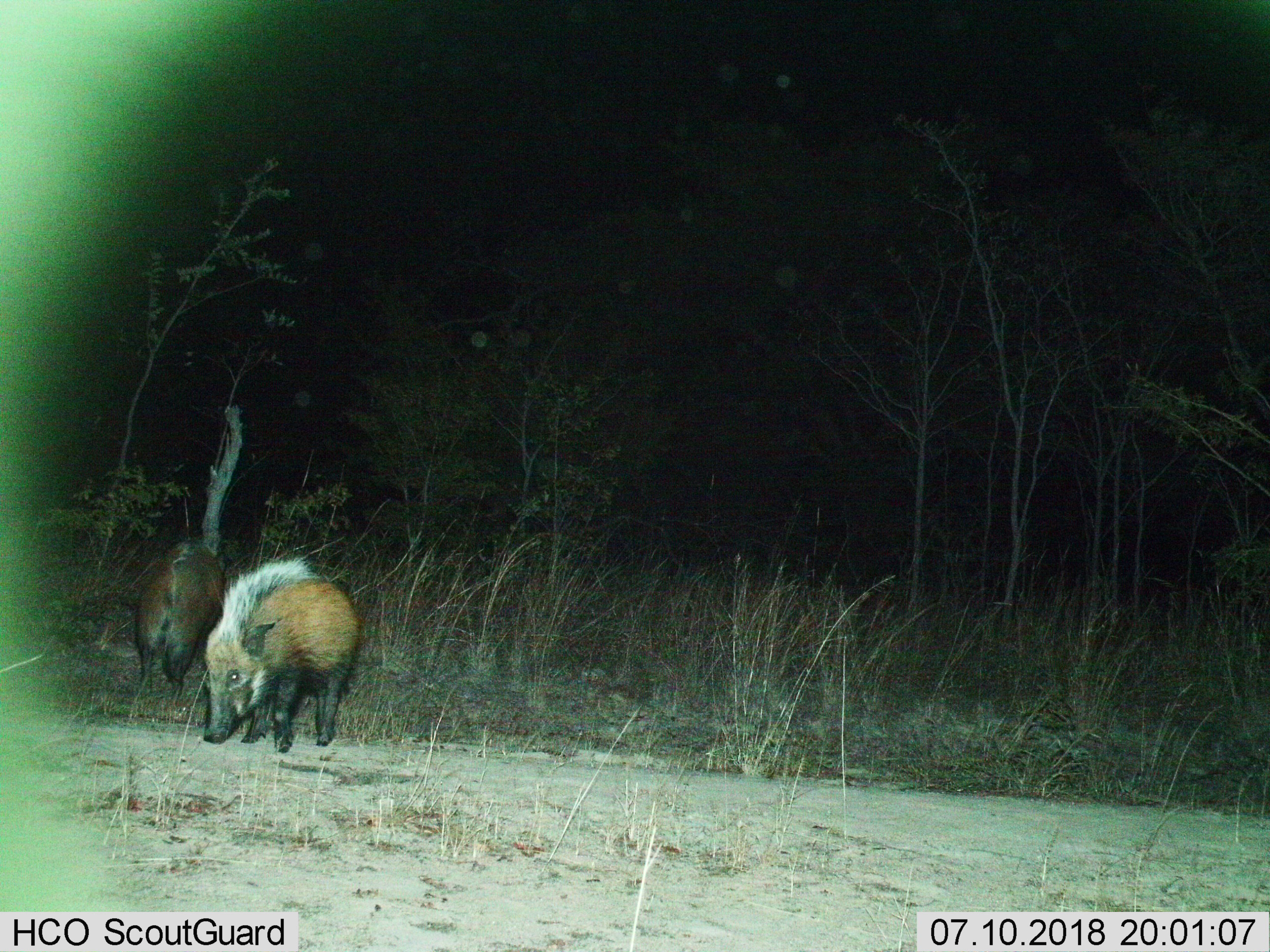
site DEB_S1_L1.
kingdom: Animalia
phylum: Chordata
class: Mammalia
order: Artiodactyla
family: Suidae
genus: Potamochoerus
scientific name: Potamochoerus larvatus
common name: bushpig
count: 2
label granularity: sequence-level